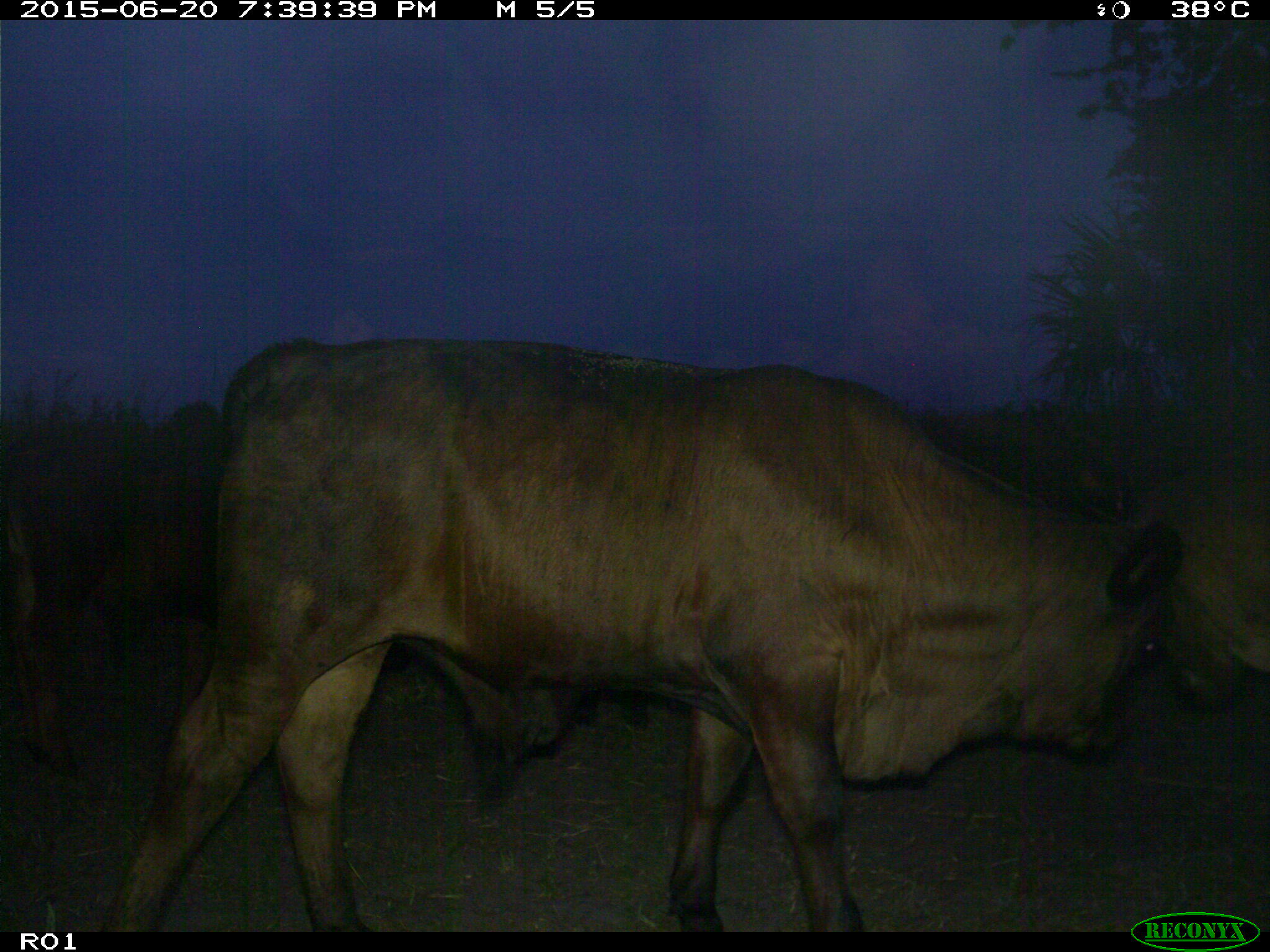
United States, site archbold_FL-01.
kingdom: Animalia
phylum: Chordata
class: Mammalia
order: Artiodactyla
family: Bovidae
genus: Bos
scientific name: Bos taurus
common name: domestic cow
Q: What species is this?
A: Bos taurus (domestic cow).